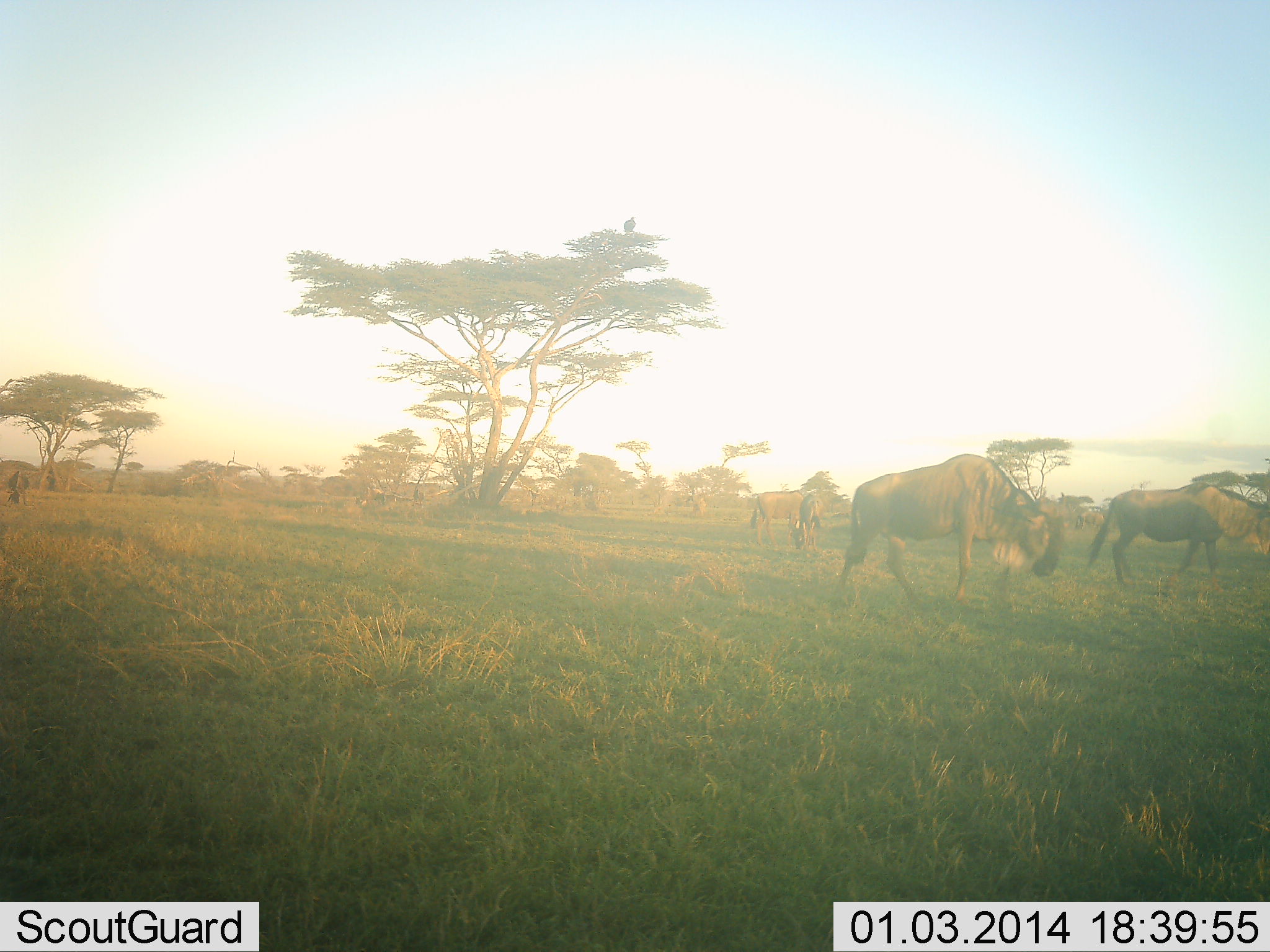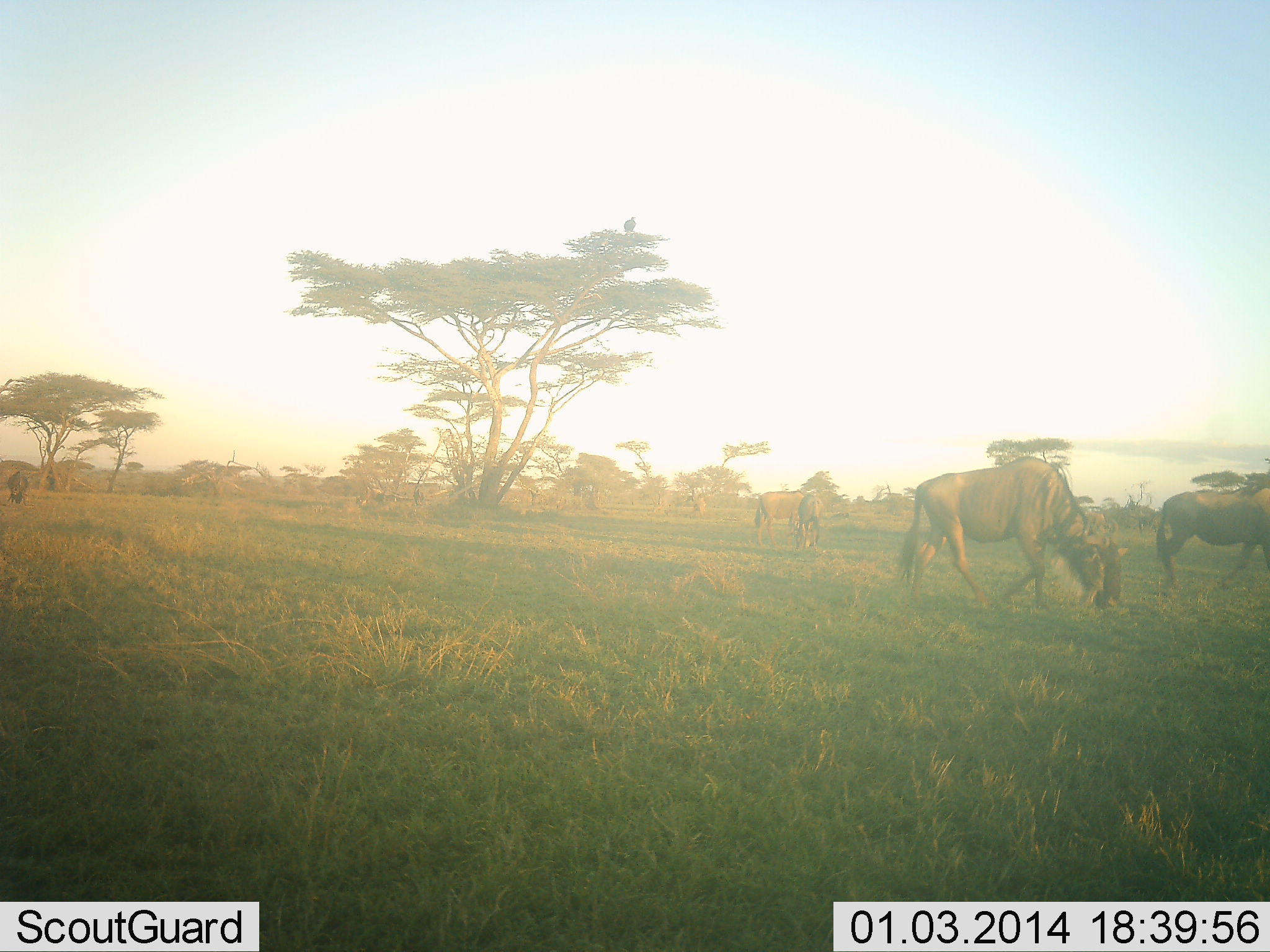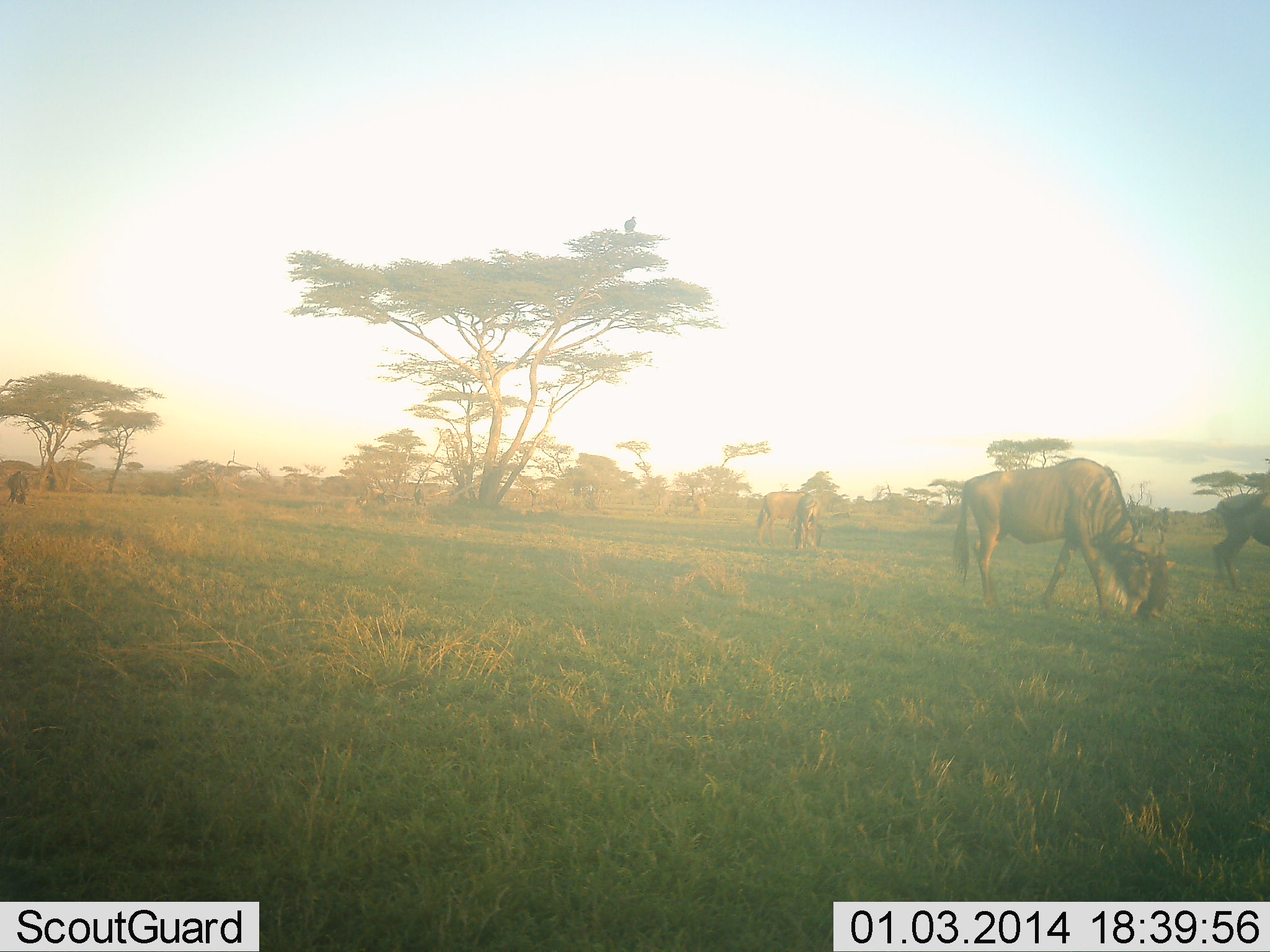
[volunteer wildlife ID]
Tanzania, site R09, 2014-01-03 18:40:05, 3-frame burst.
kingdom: Animalia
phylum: Chordata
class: Mammalia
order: Artiodactyla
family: Bovidae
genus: Connochaetes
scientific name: Connochaetes taurinus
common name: blue wildebeest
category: wildebeest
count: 4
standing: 27%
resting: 0%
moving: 64%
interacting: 0%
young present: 0%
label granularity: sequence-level